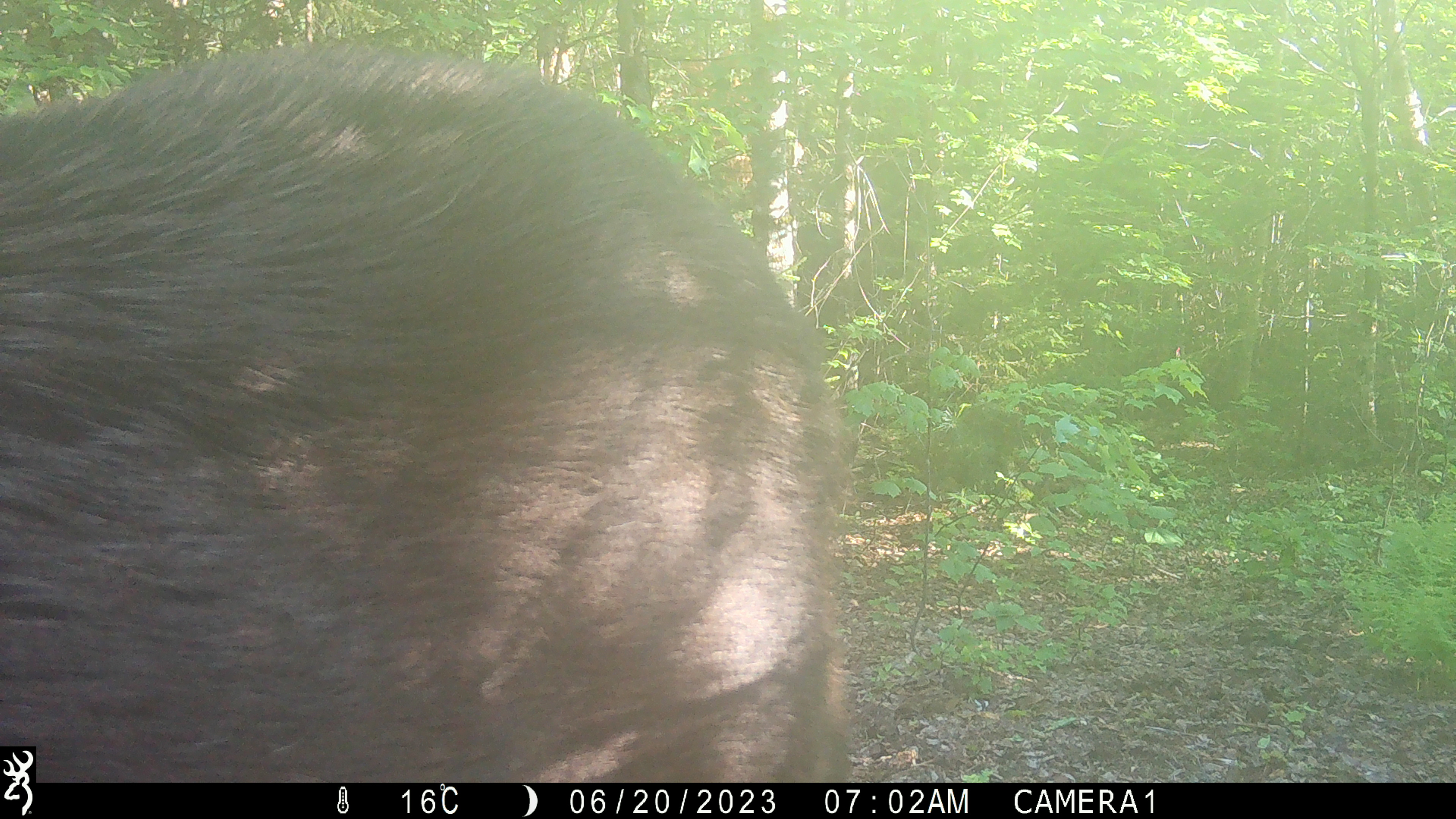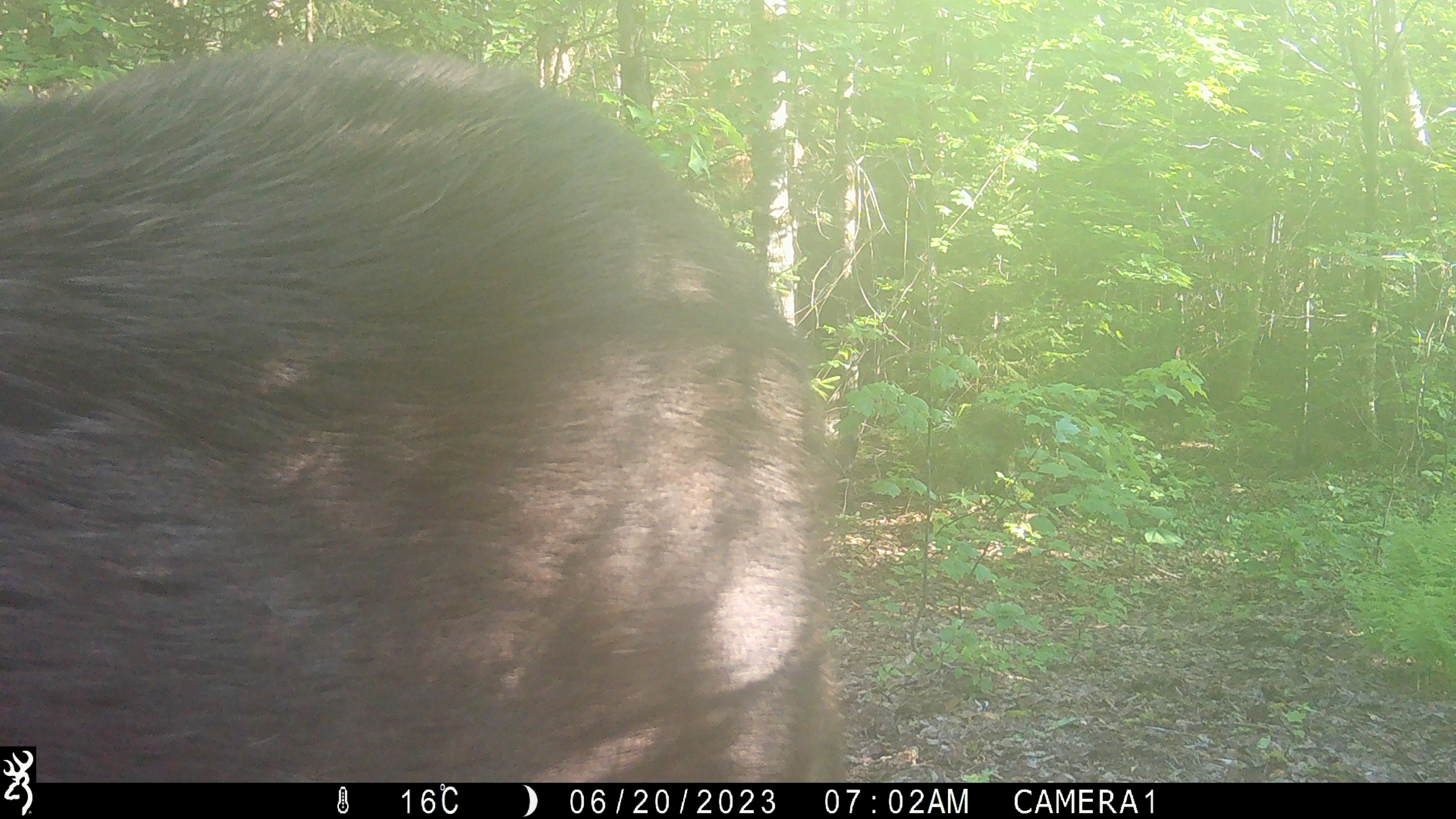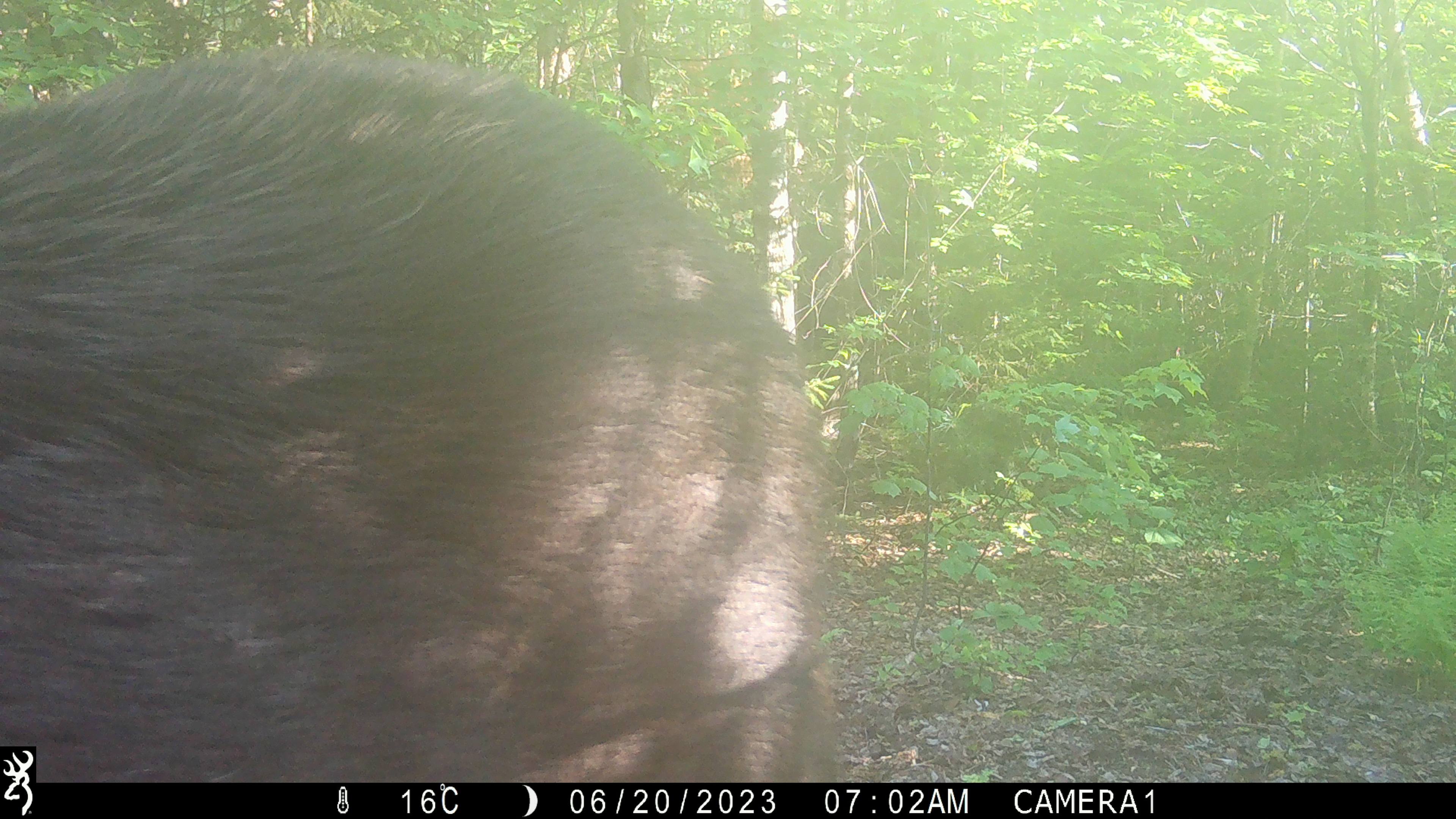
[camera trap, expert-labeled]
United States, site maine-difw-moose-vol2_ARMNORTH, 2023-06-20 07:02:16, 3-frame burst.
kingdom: Animalia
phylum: Chordata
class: Mammalia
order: Artiodactyla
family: Cervidae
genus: Alces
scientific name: Alces alces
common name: moose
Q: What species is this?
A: Moose (Alces alces).